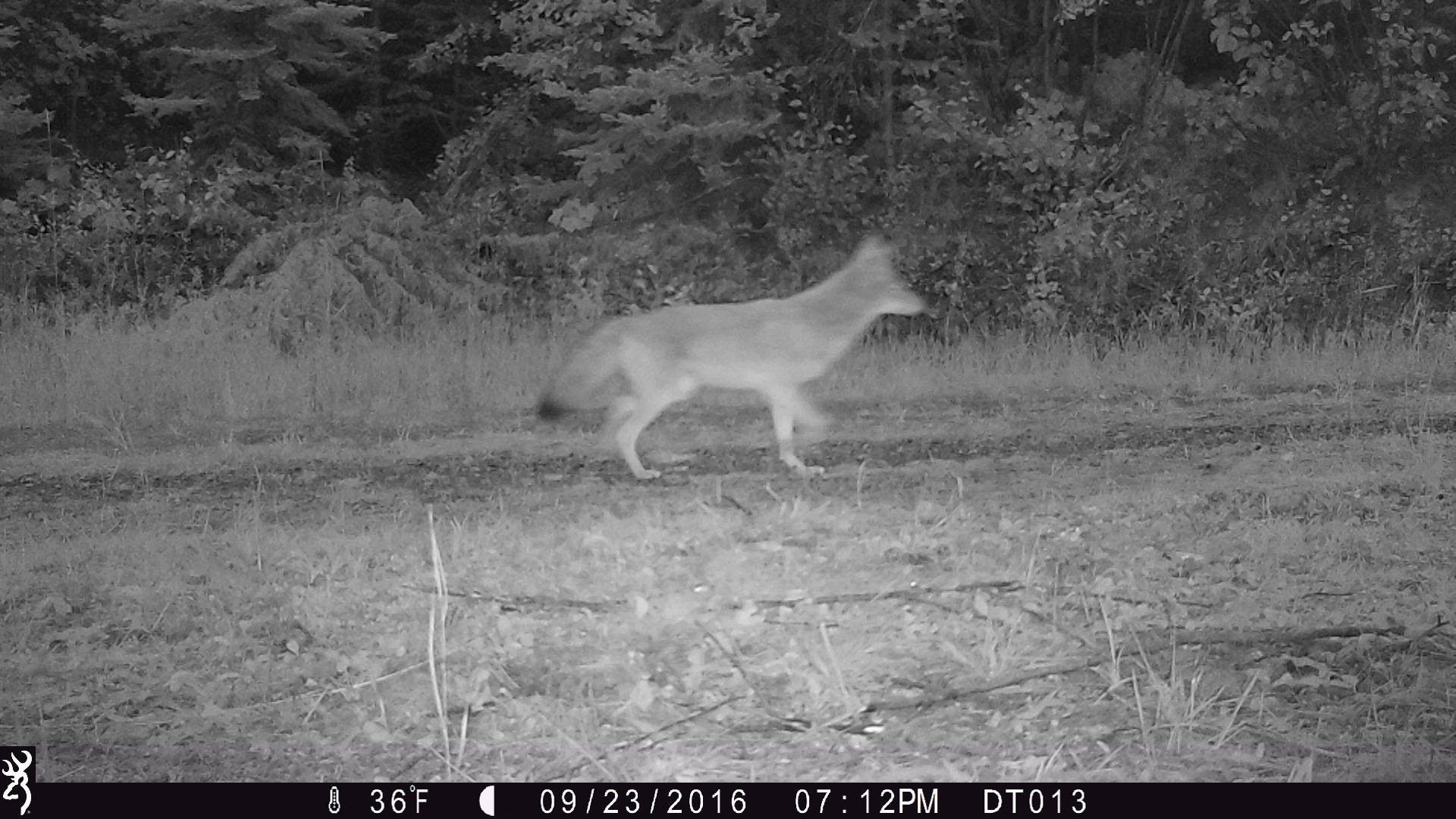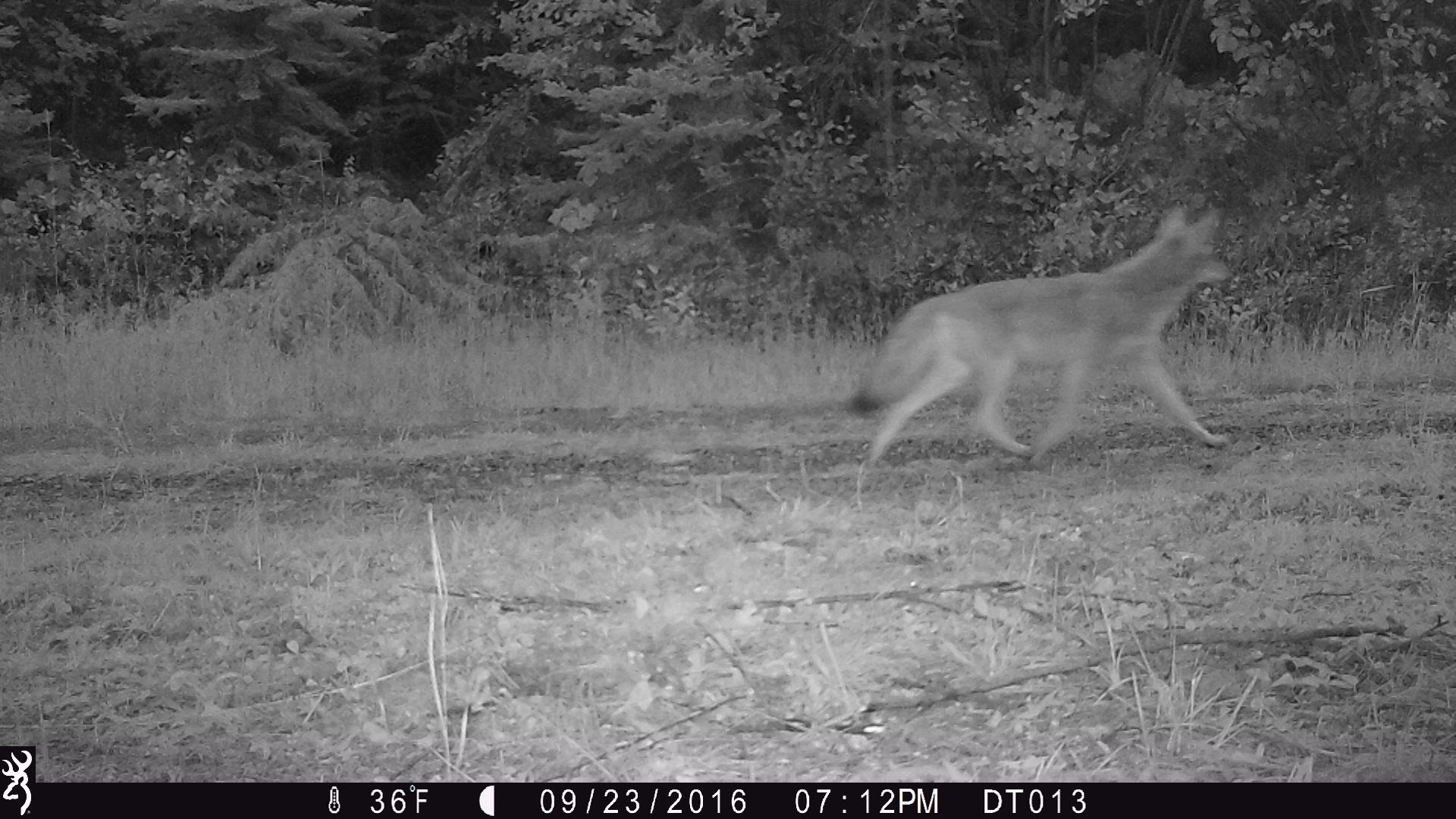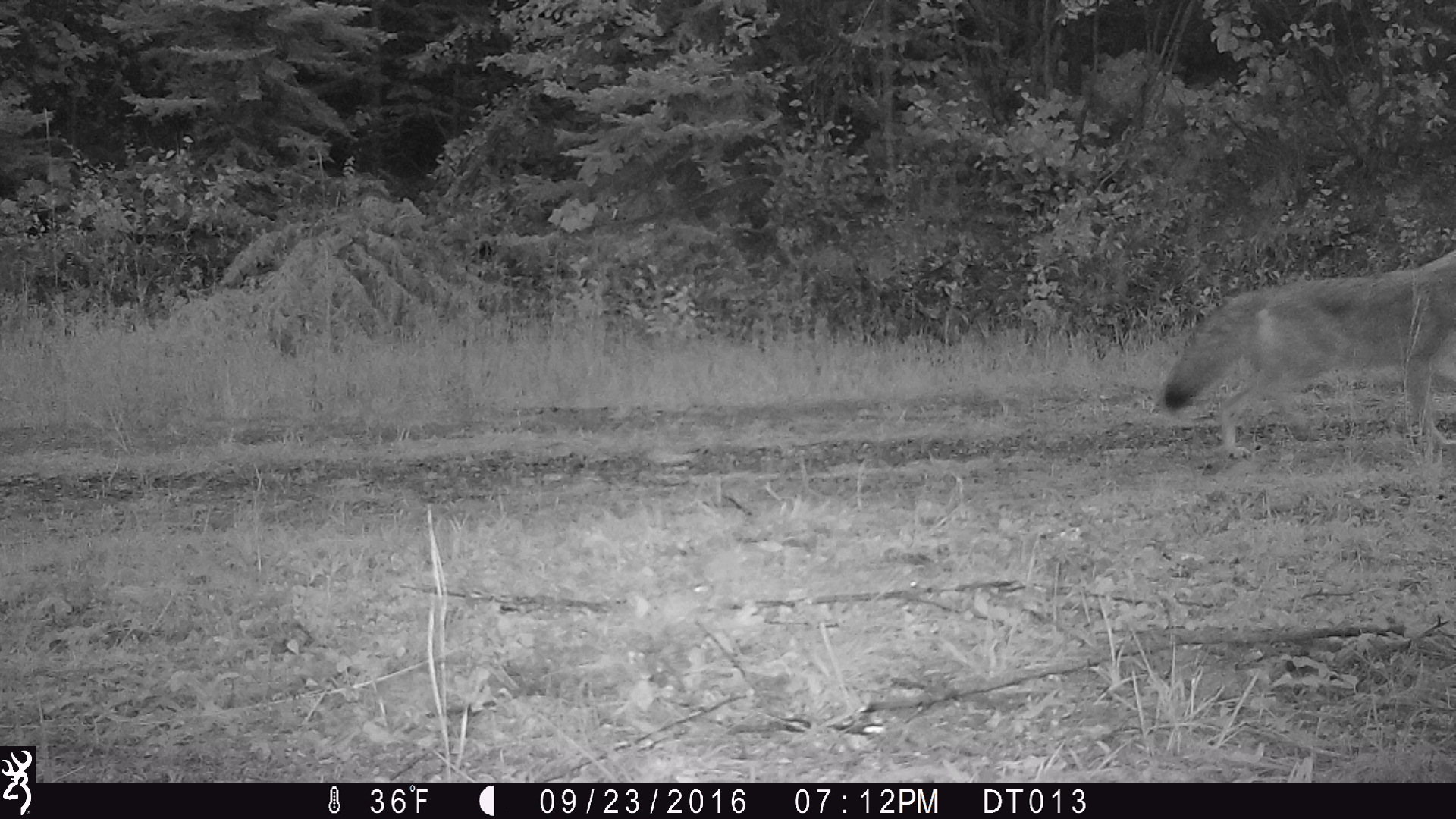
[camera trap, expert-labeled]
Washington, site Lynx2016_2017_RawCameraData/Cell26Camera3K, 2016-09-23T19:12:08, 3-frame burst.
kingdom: Animalia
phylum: Chordata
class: Mammalia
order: Carnivora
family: Canidae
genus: Canis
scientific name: Canis latrans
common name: coyote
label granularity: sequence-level